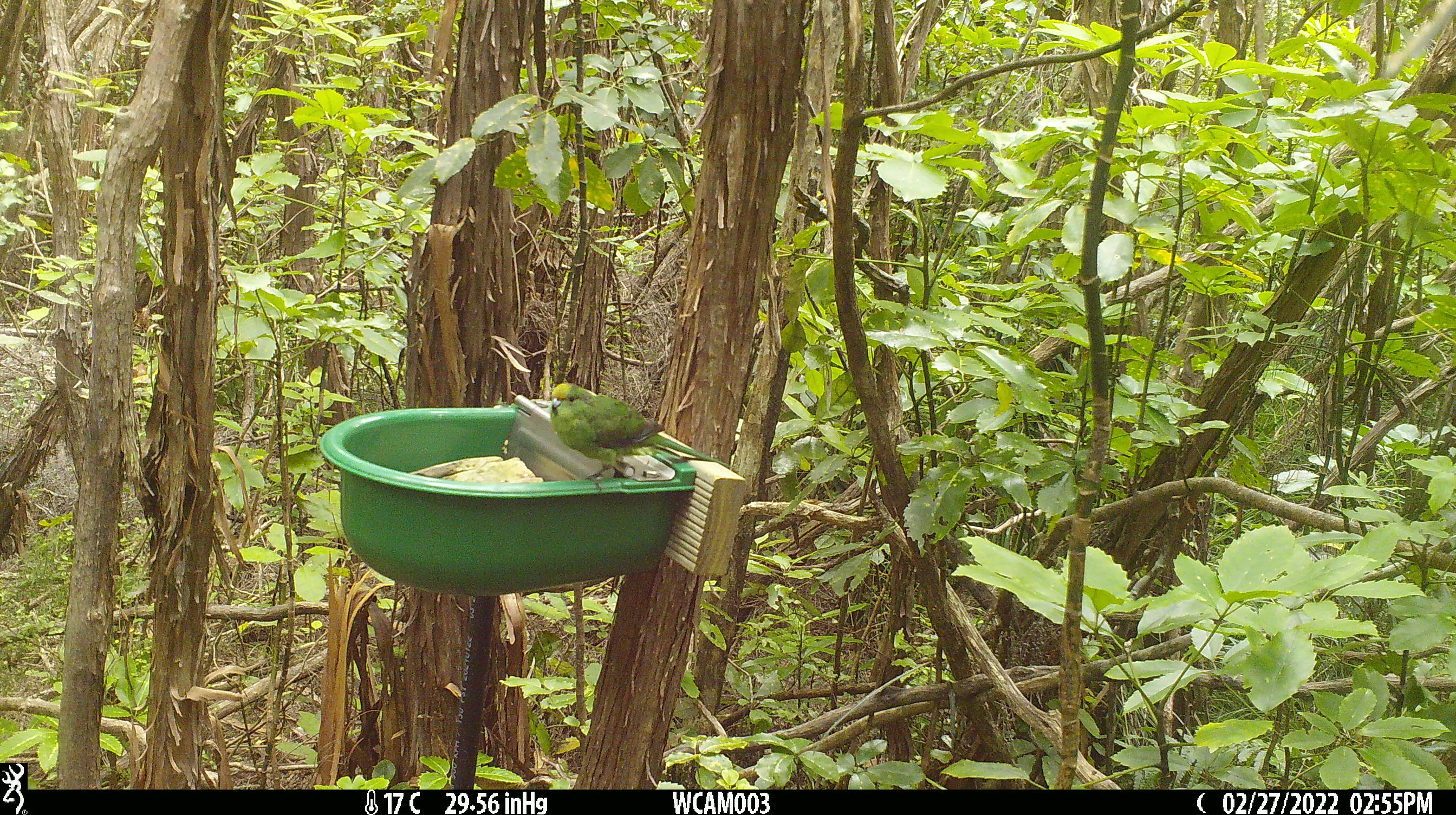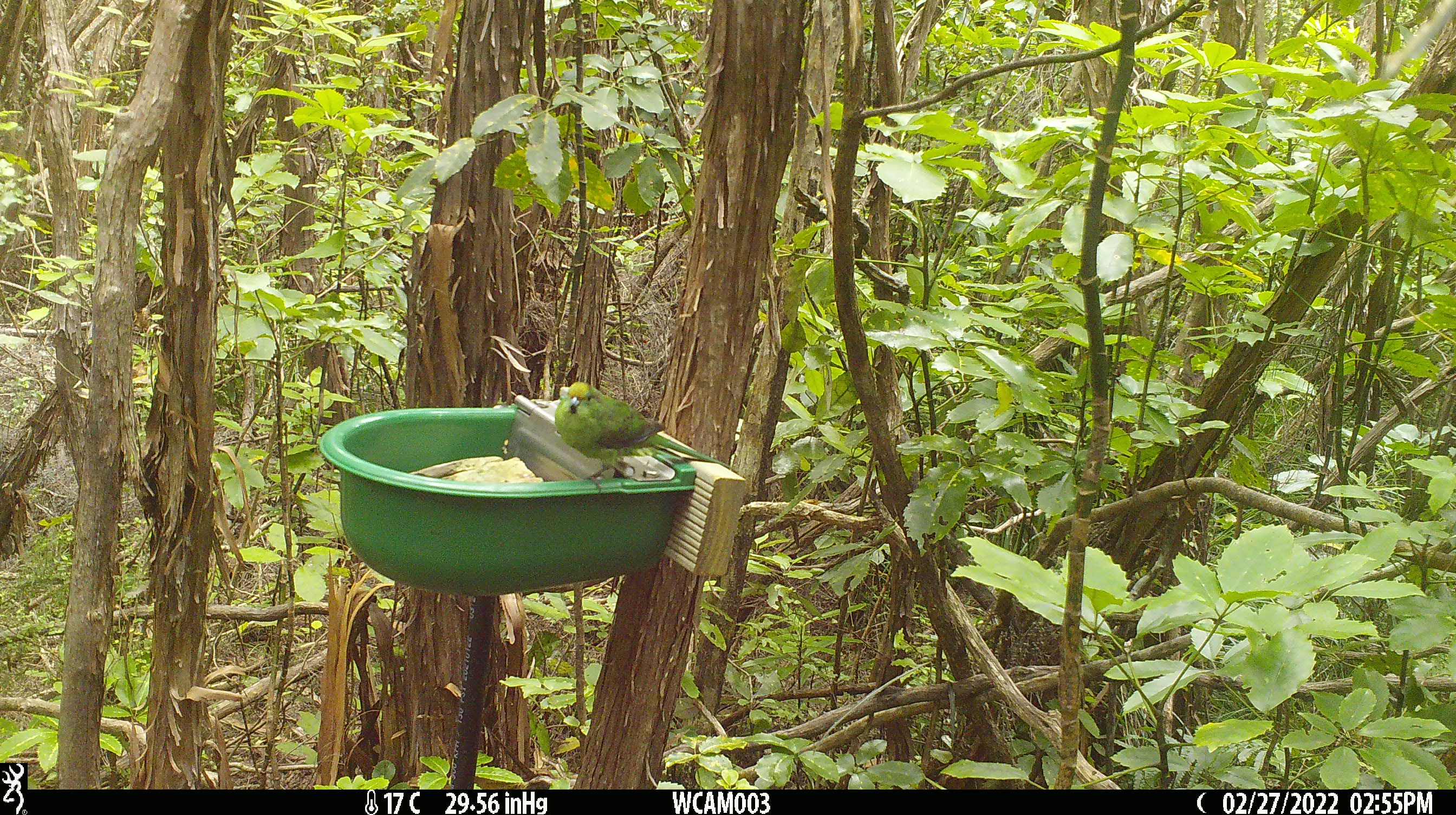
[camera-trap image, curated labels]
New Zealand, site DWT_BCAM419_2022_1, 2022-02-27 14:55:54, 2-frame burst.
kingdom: Animalia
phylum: Chordata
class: Aves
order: Psittaciformes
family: Psittaculidae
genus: Cyanoramphus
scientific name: Cyanoramphus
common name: parakeet